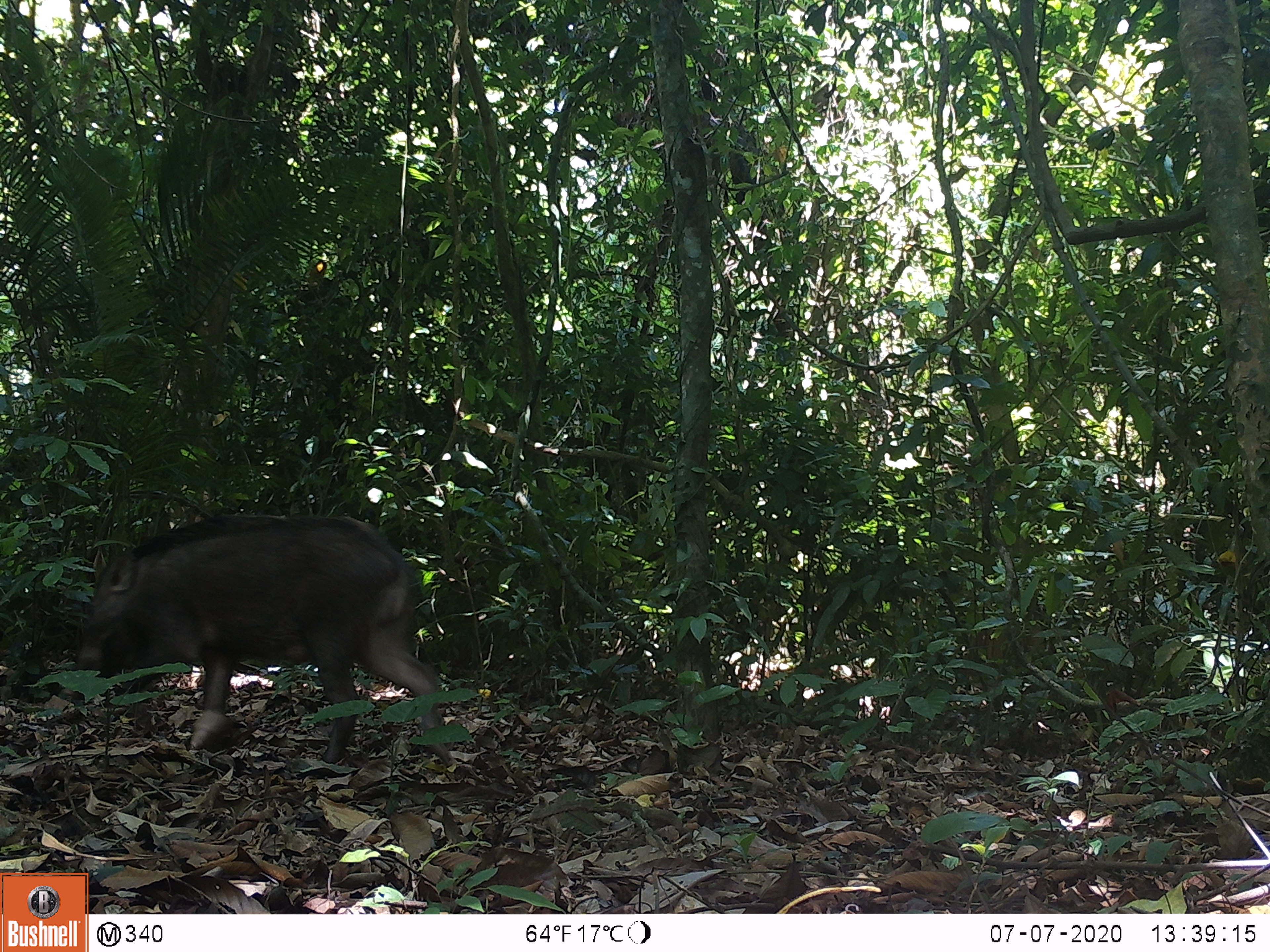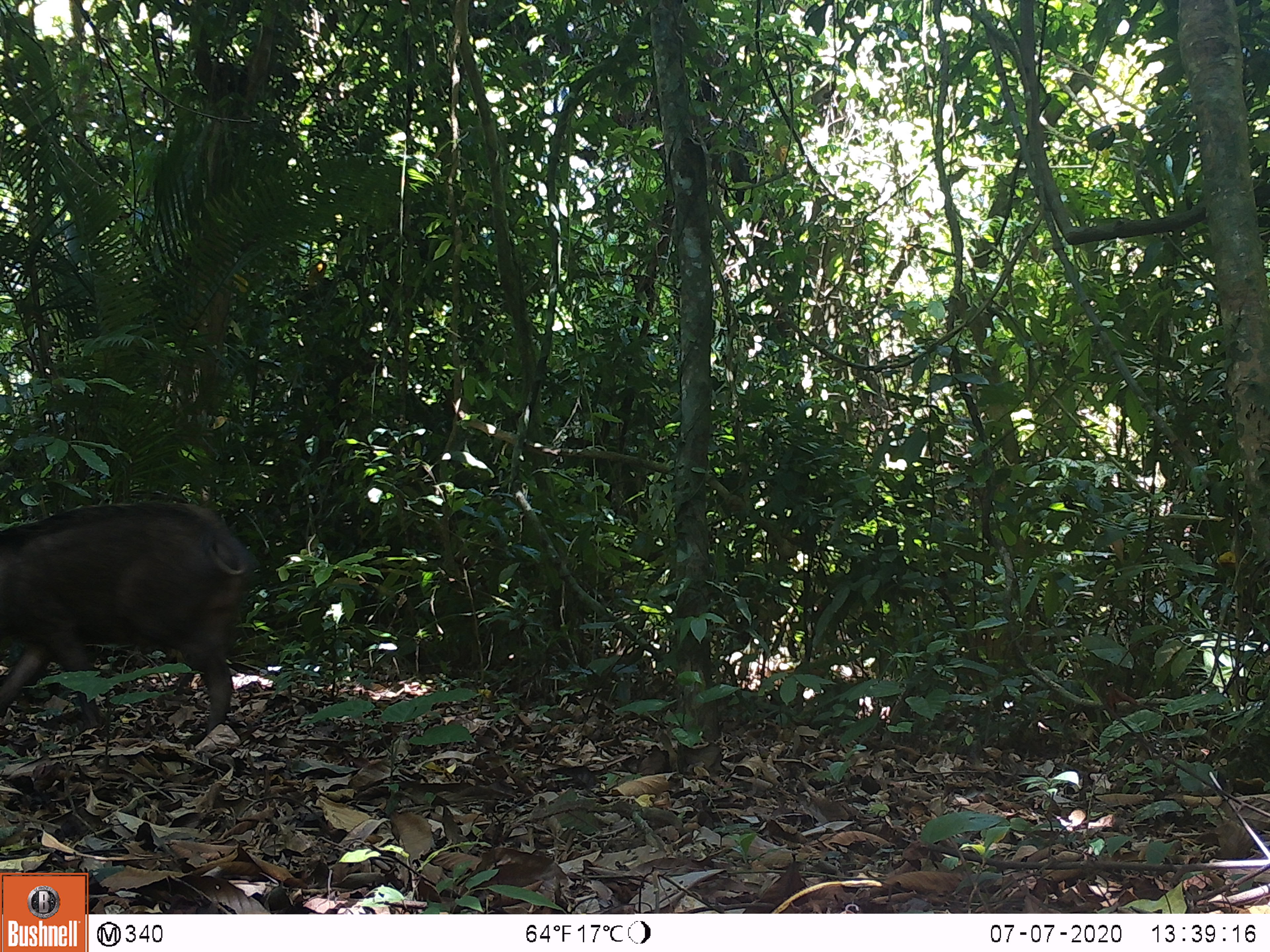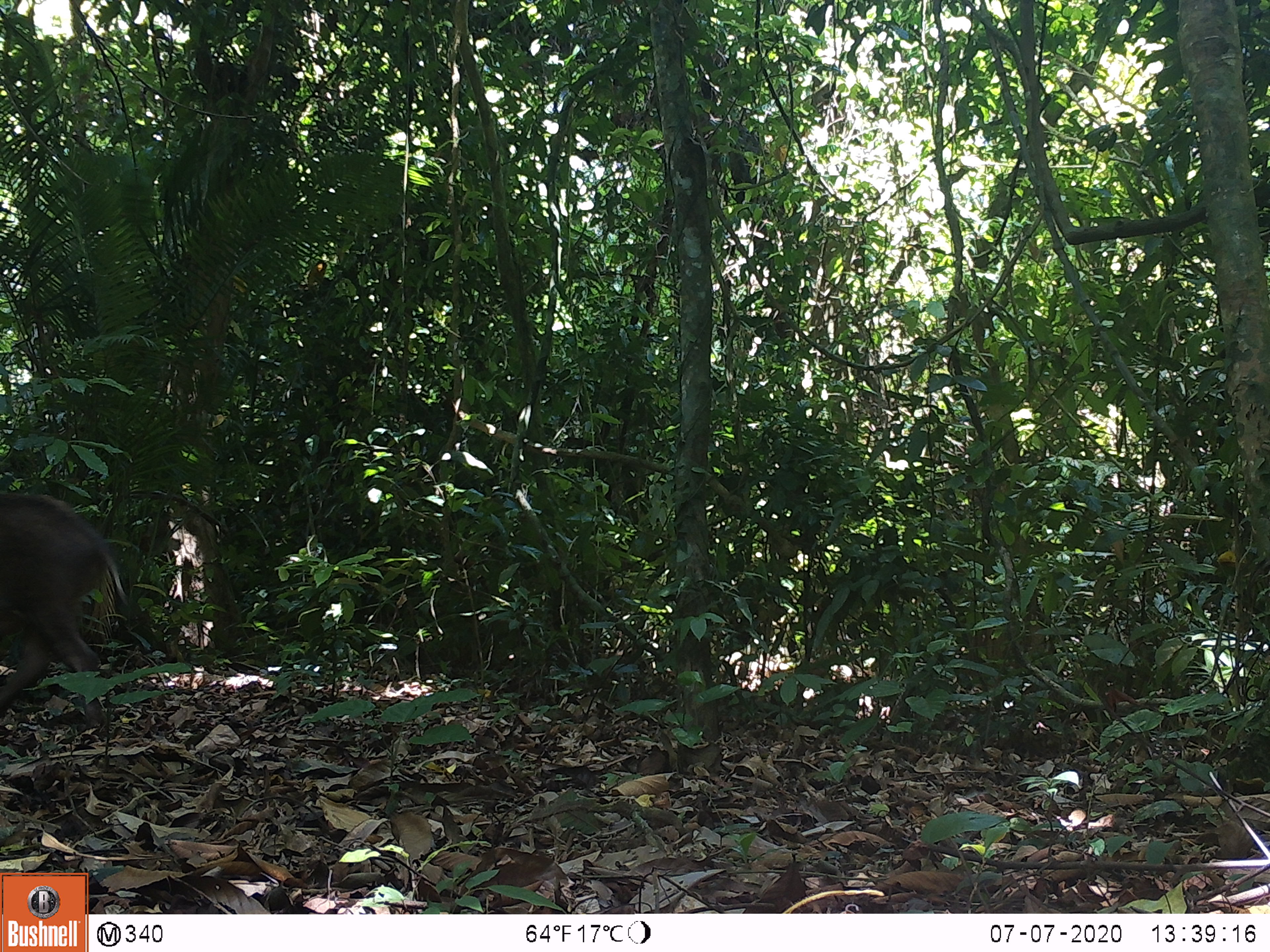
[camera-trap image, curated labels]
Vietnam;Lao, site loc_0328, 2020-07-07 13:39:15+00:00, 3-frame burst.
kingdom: Animalia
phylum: Chordata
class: Mammalia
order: Artiodactyla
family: Suidae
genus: Sus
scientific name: Sus scrofa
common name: eurasian wild pig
Eurasian wild pig (Sus scrofa). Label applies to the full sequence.